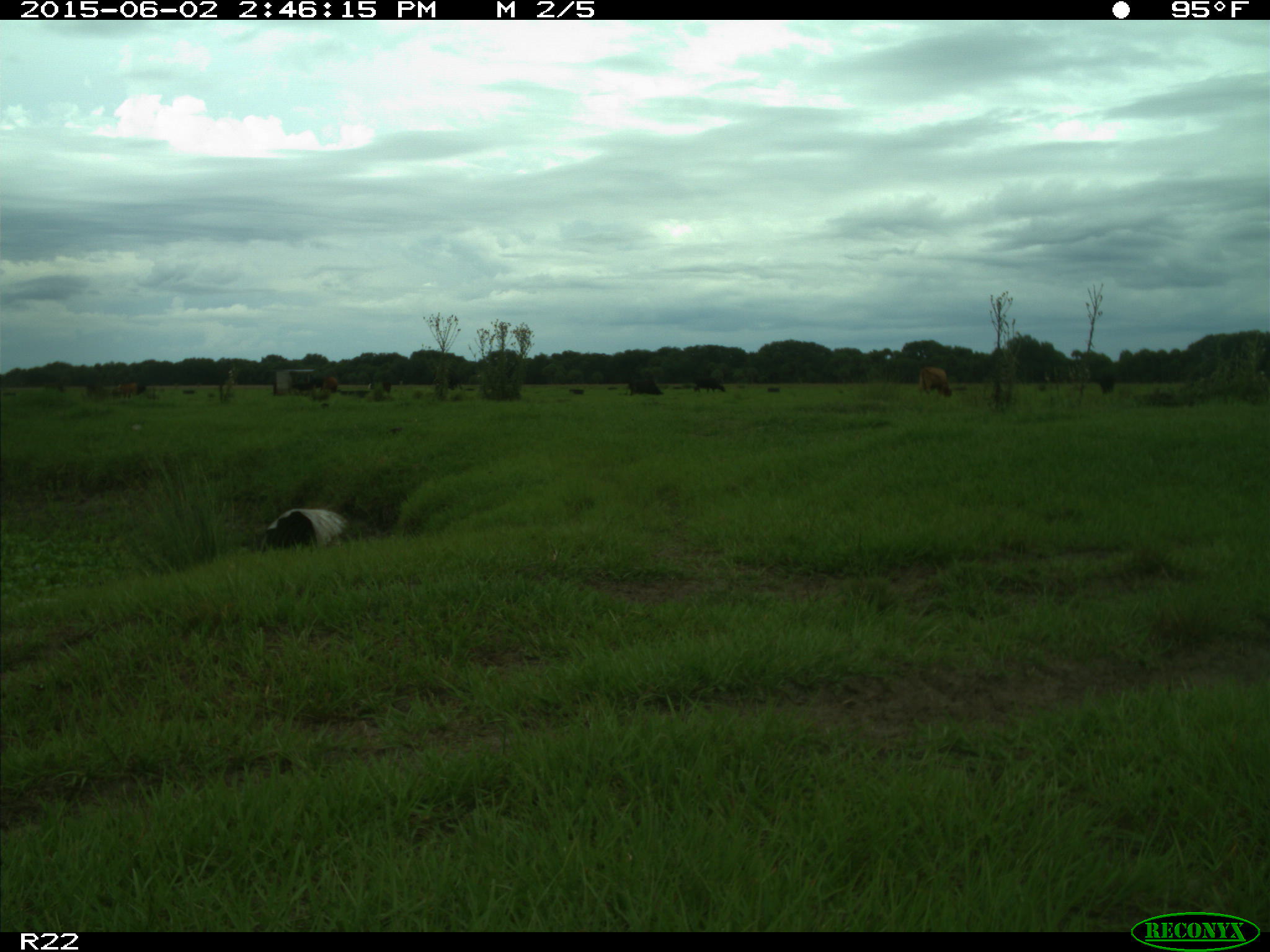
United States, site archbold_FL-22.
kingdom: Animalia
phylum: Chordata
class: Mammalia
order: Artiodactyla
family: Bovidae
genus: Bos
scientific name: Bos taurus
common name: domestic cow